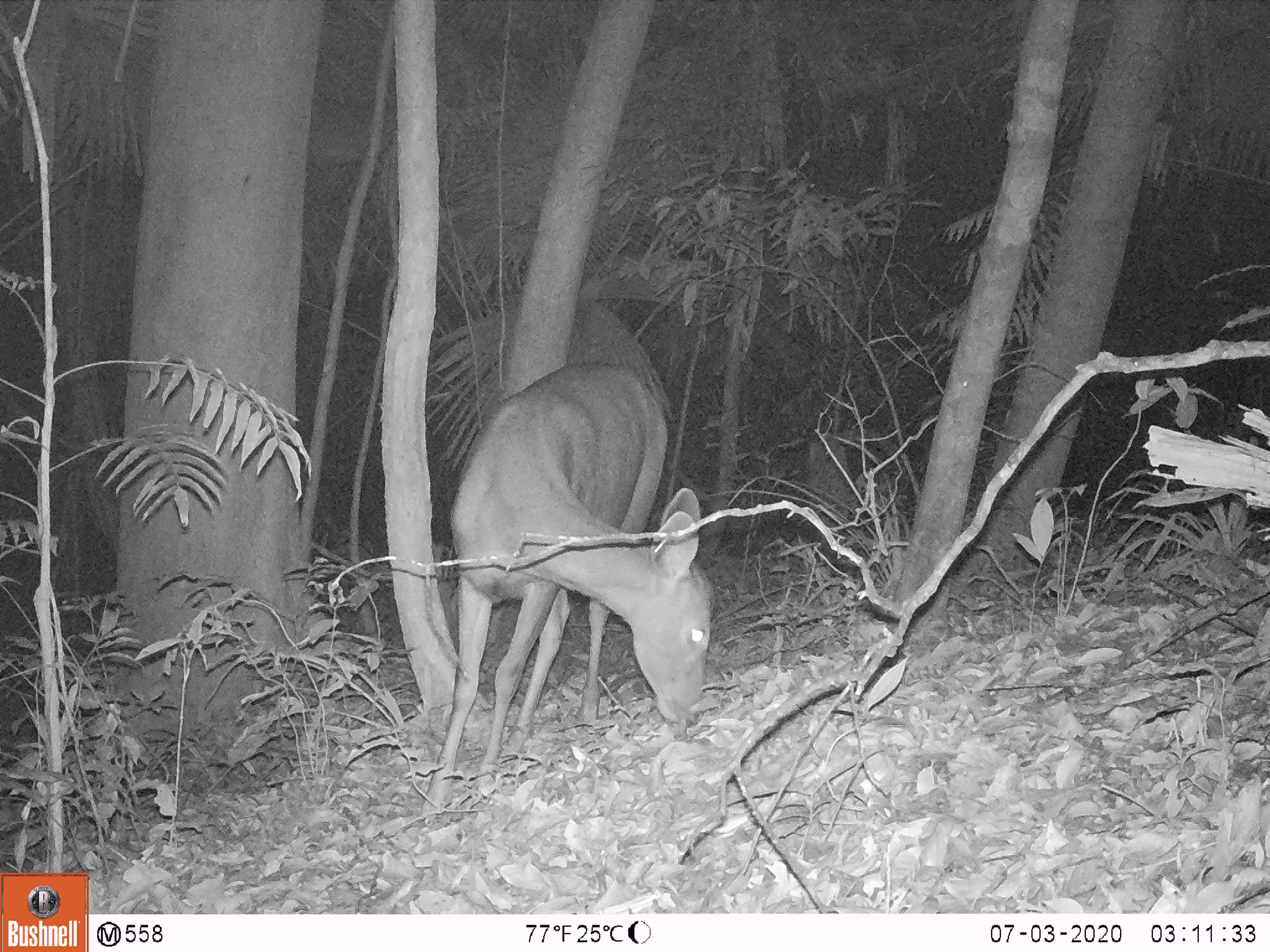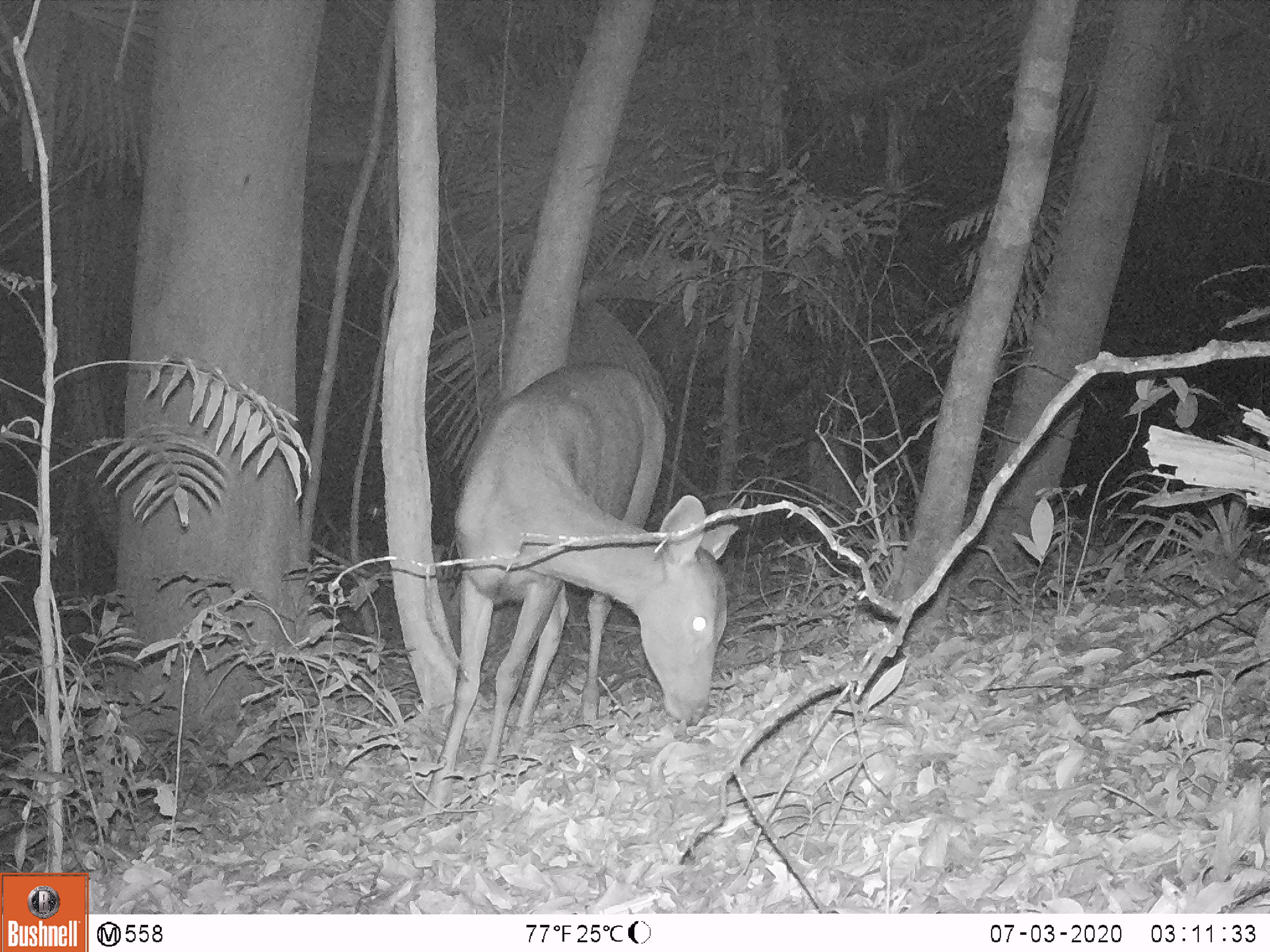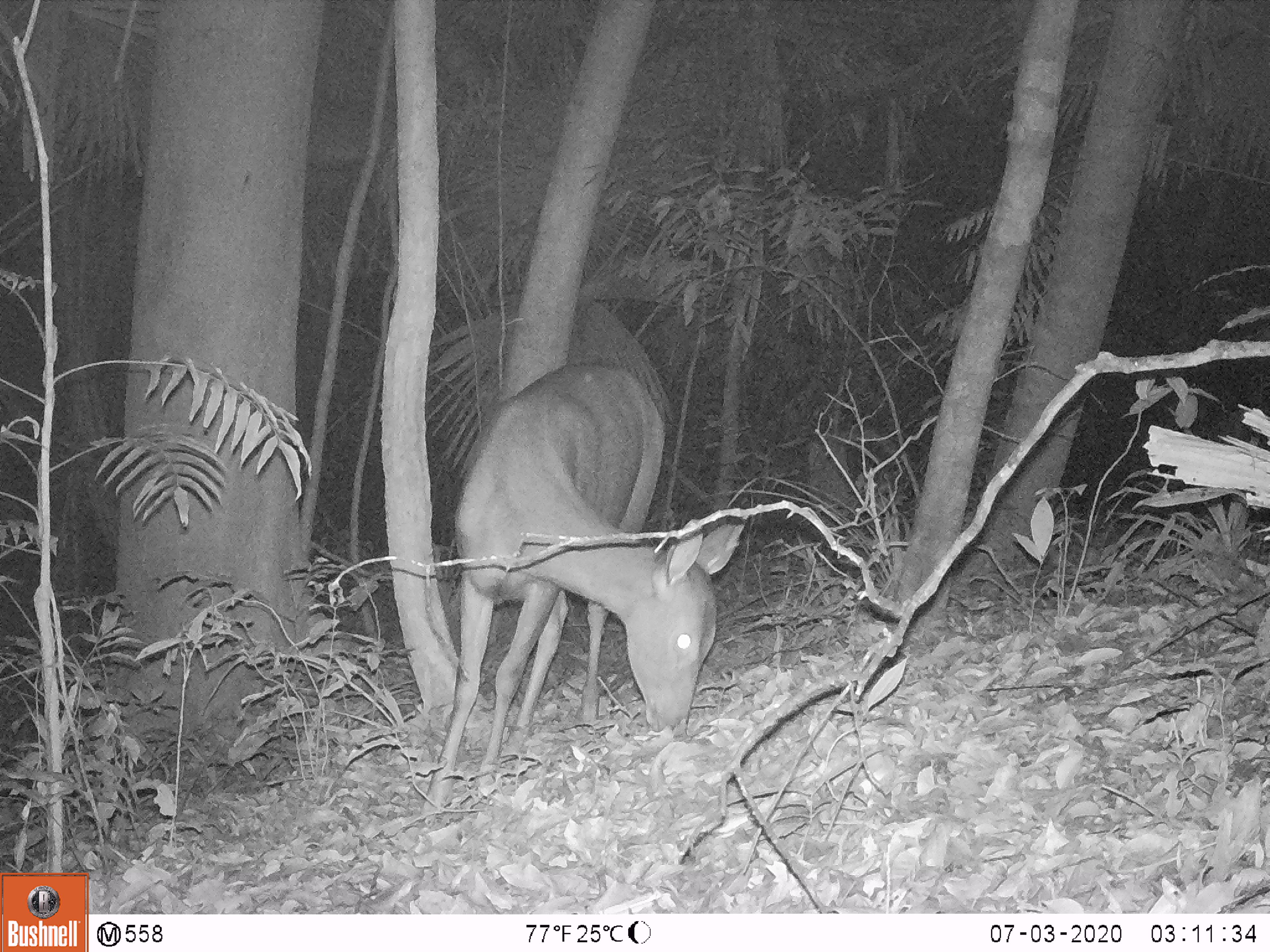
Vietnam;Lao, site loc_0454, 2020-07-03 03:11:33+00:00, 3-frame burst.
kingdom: Animalia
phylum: Chordata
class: Mammalia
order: Artiodactyla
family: Cervidae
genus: Rusa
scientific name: Rusa unicolor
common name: sambar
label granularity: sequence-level